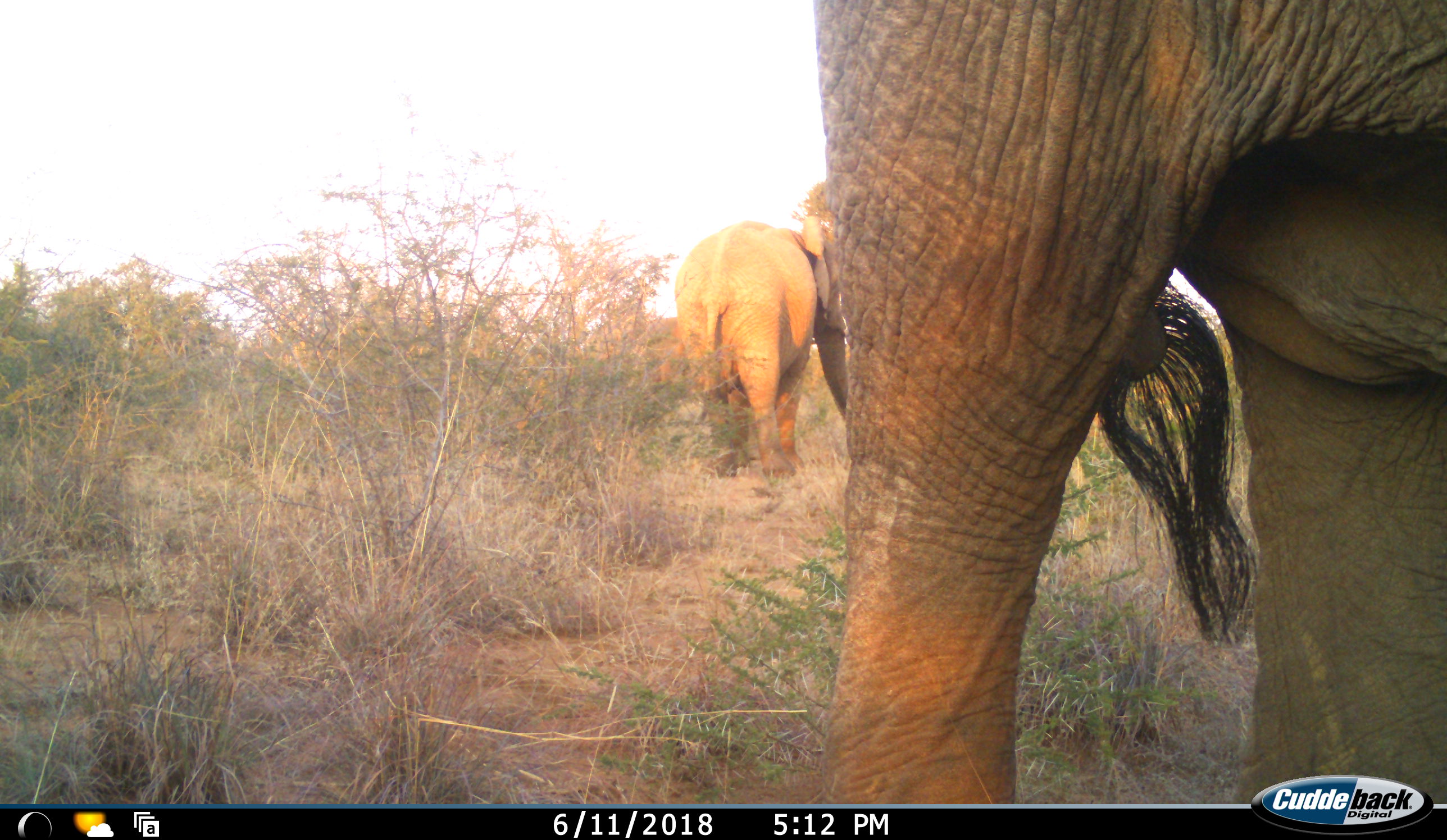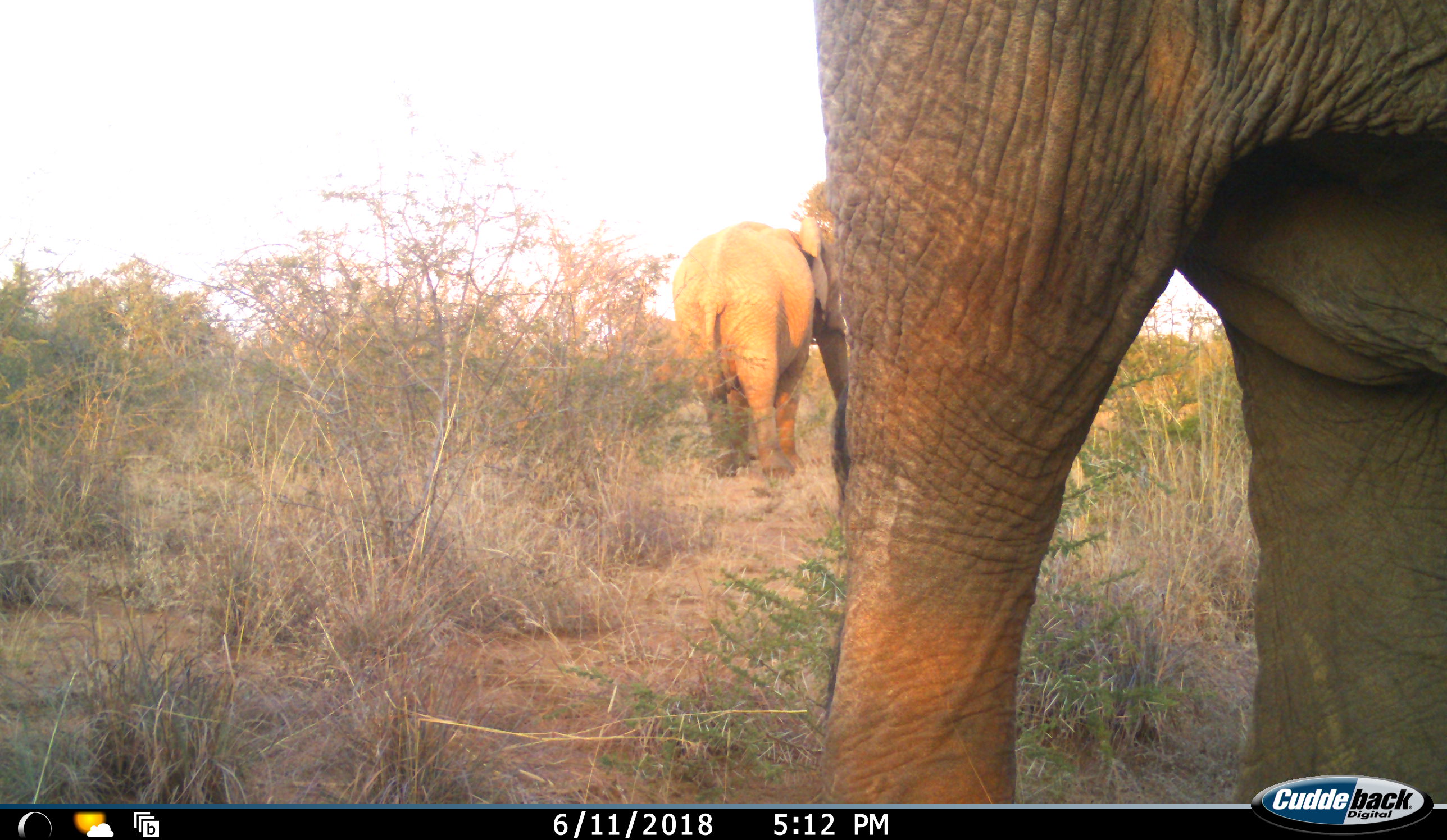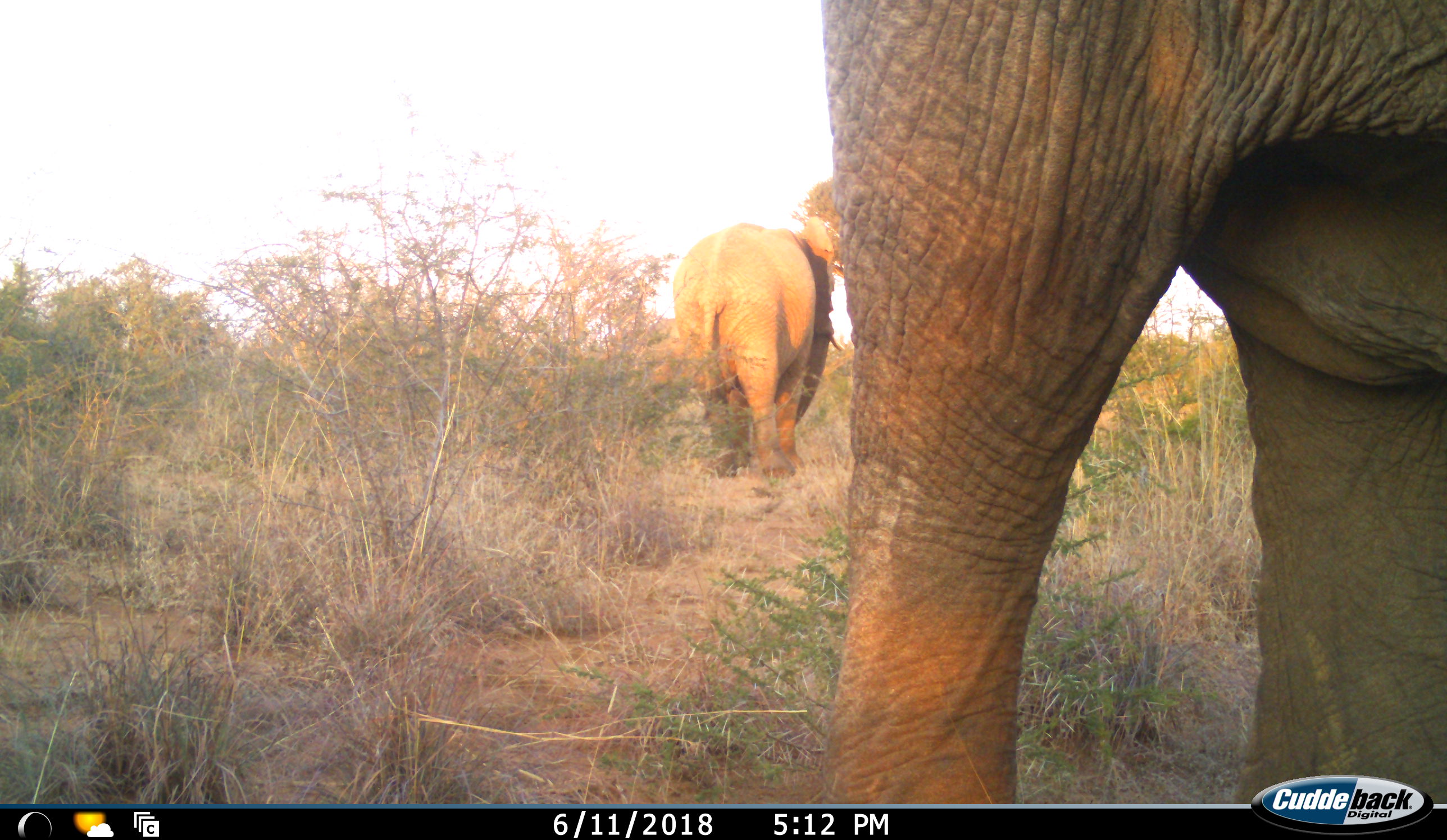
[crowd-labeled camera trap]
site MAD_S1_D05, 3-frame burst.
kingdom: Animalia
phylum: Chordata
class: Mammalia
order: Proboscidea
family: Elephantidae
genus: Loxodonta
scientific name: Loxodonta africana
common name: african bush elephant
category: elephant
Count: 3.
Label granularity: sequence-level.